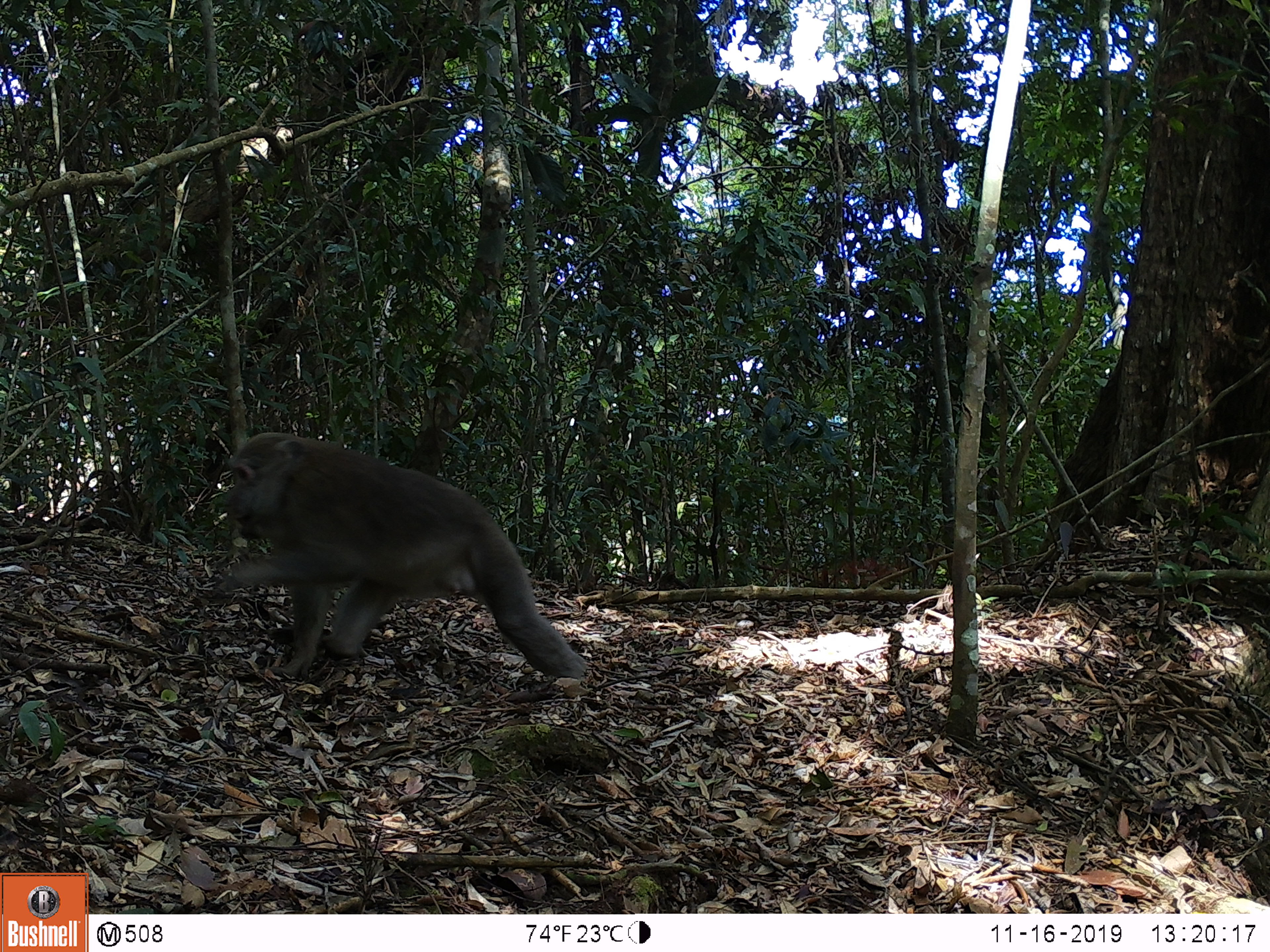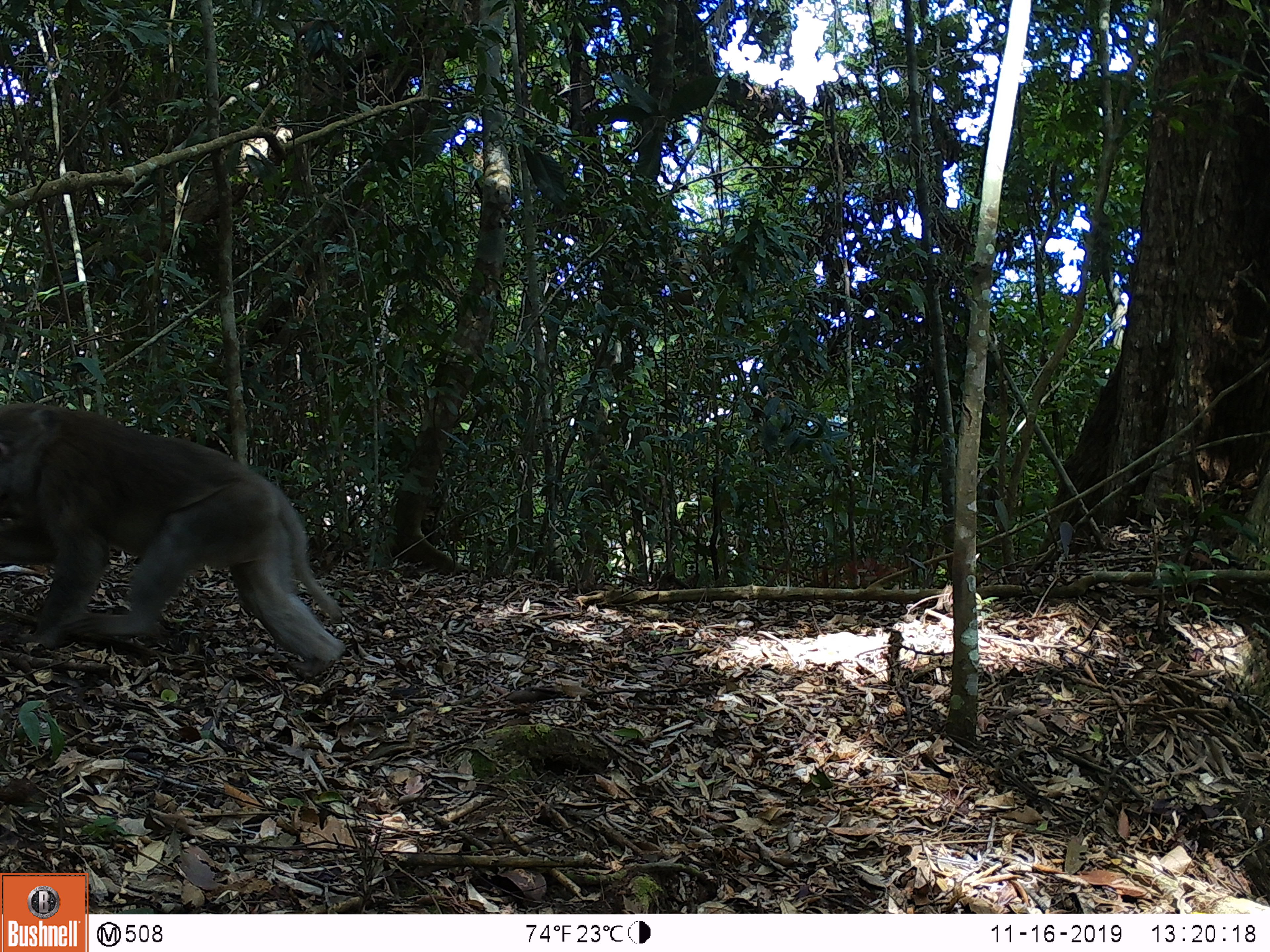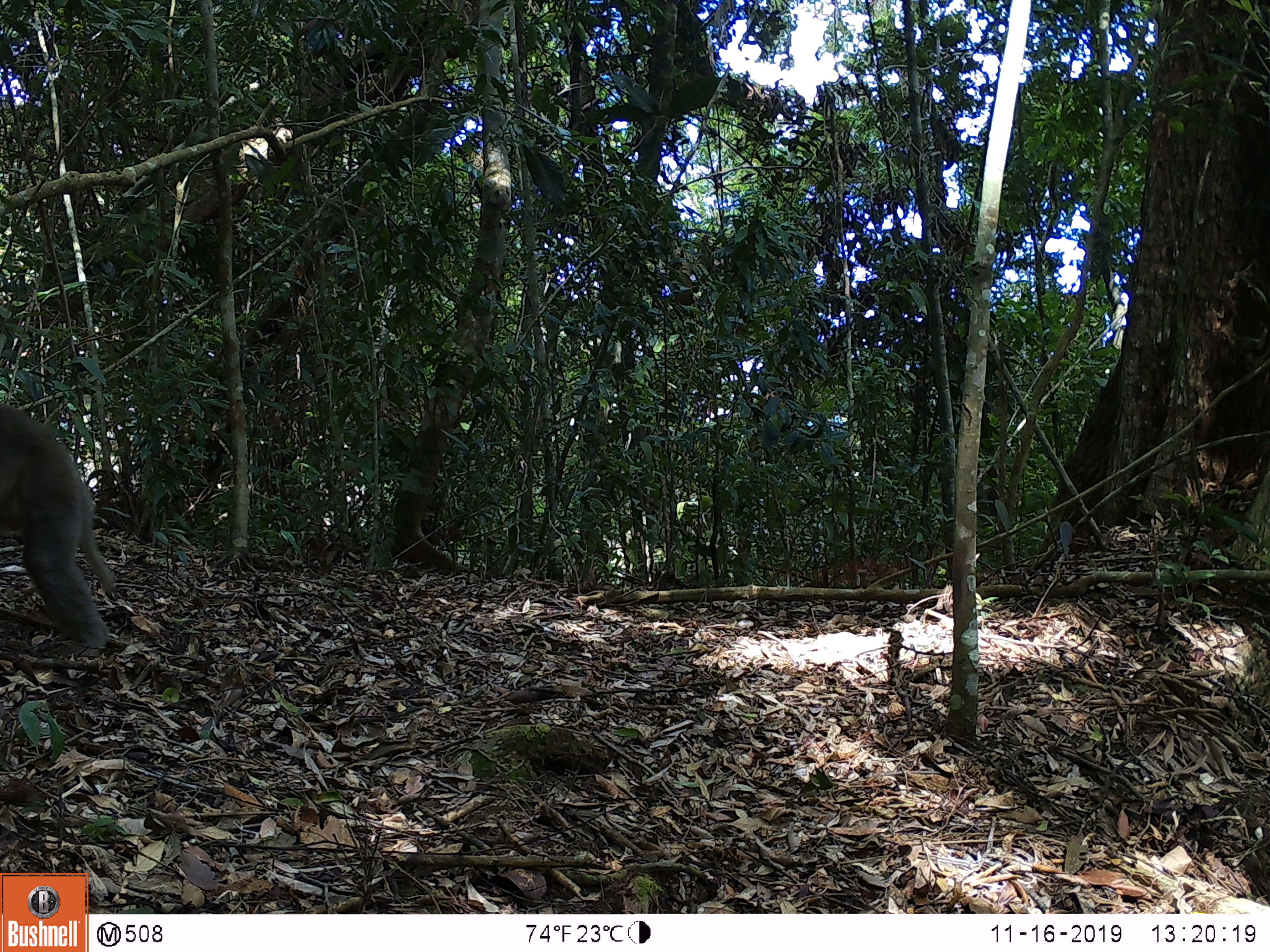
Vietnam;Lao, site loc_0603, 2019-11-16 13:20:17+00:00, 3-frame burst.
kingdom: Animalia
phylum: Chordata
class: Mammalia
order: Primates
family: Cercopithecidae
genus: Macaca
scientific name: Macaca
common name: macaques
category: assam or rhesus macaque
Assam or rhesus macaque (macaques) (Macaca). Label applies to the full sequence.